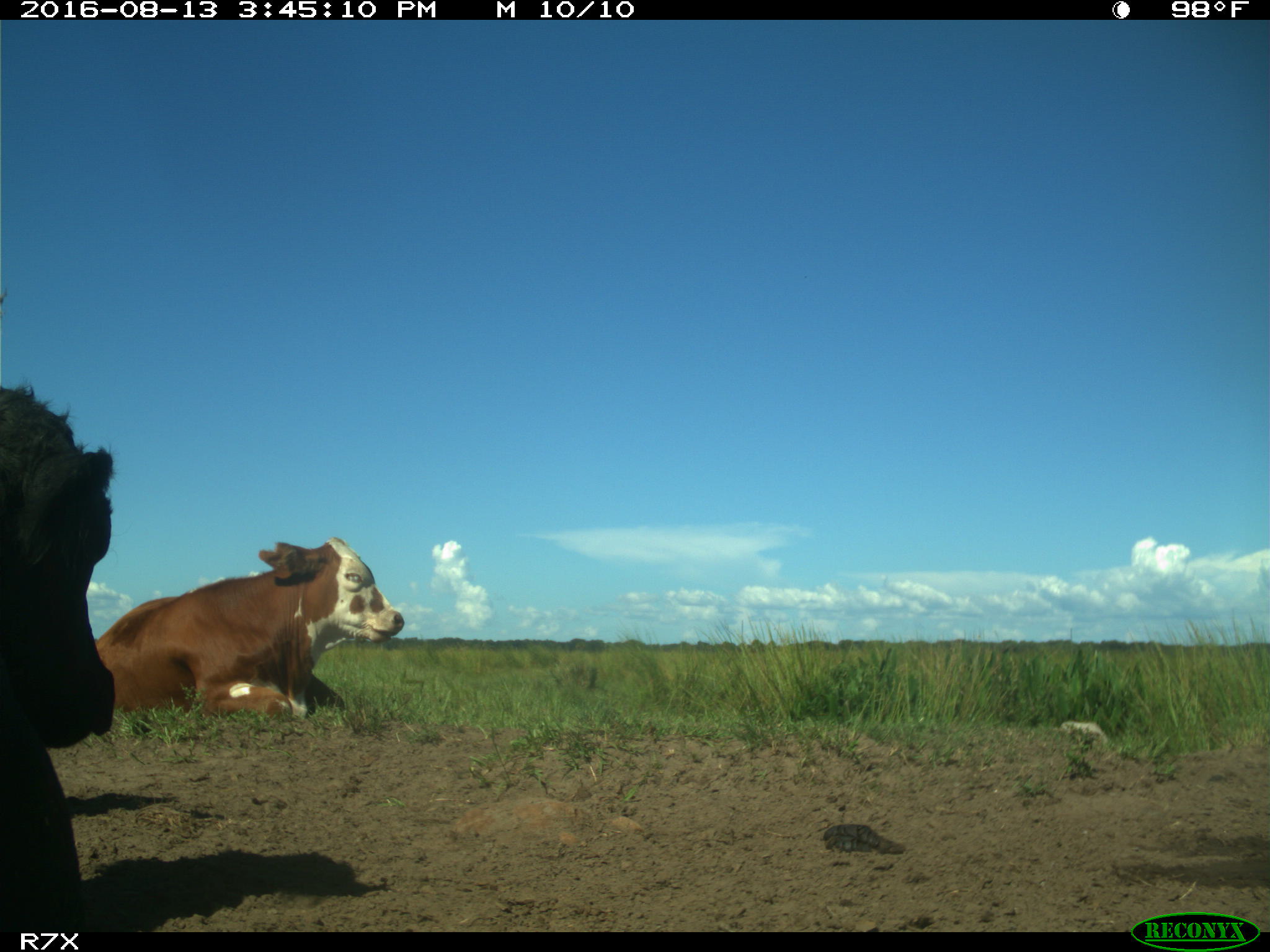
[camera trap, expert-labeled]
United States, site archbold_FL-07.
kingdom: Animalia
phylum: Chordata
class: Mammalia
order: Artiodactyla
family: Bovidae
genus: Bos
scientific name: Bos taurus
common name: domestic cow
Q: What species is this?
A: Bos taurus (domestic cow).